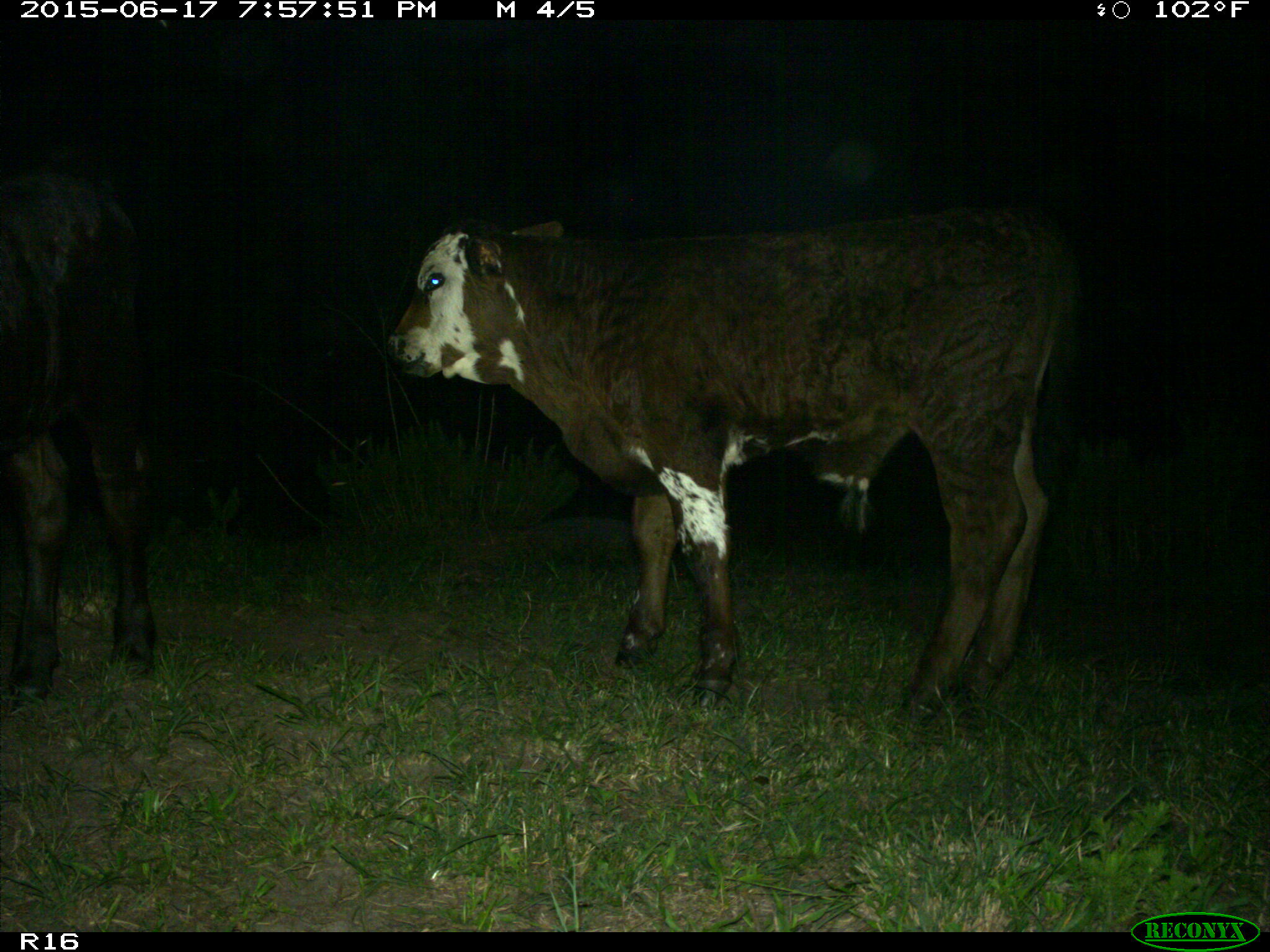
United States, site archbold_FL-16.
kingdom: Animalia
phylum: Chordata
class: Mammalia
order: Artiodactyla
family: Bovidae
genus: Bos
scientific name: Bos taurus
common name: domestic cow